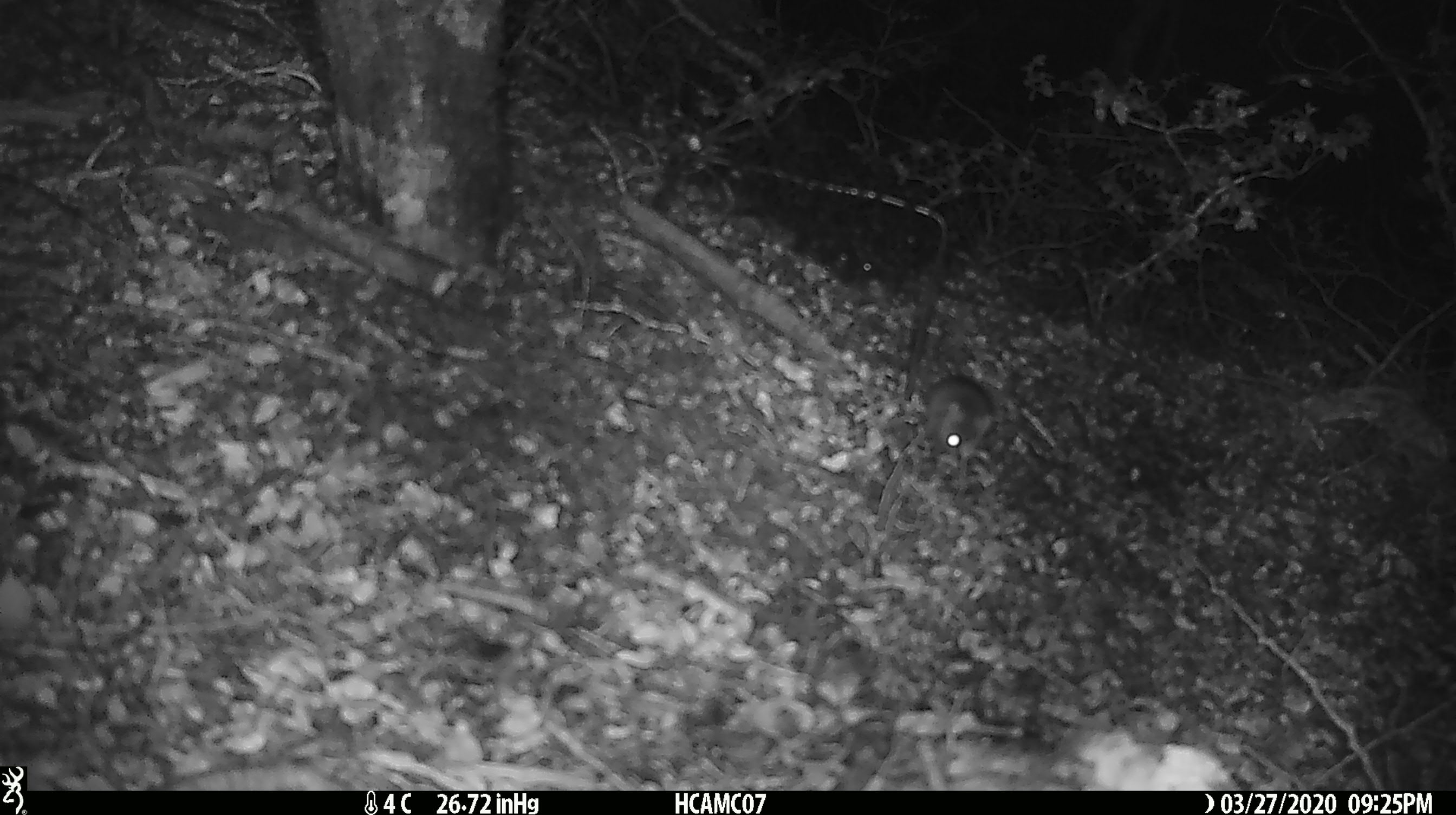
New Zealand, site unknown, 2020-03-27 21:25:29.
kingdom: Animalia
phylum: Chordata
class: Mammalia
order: Rodentia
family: Muridae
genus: Mus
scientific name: Mus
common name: mouse